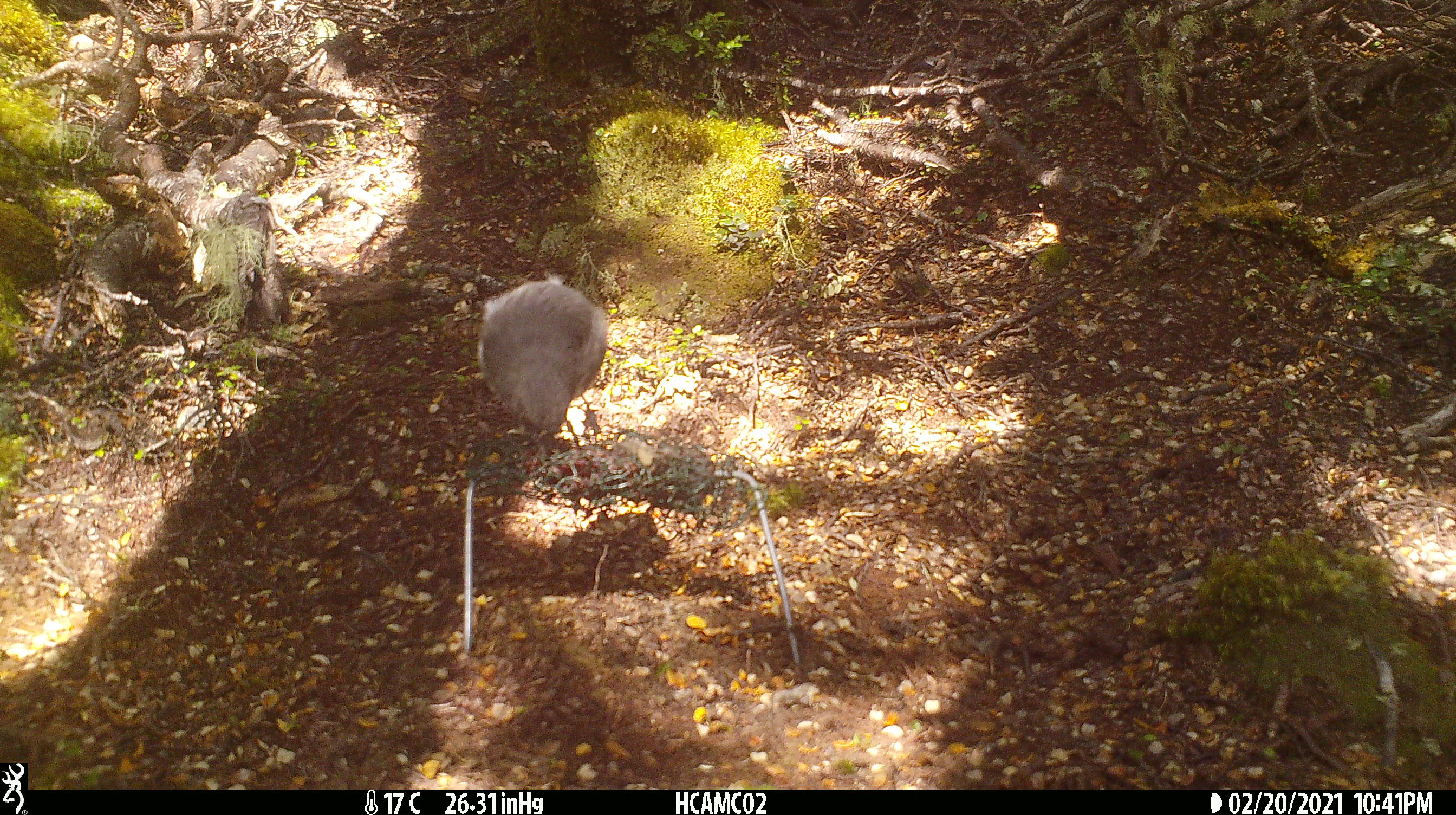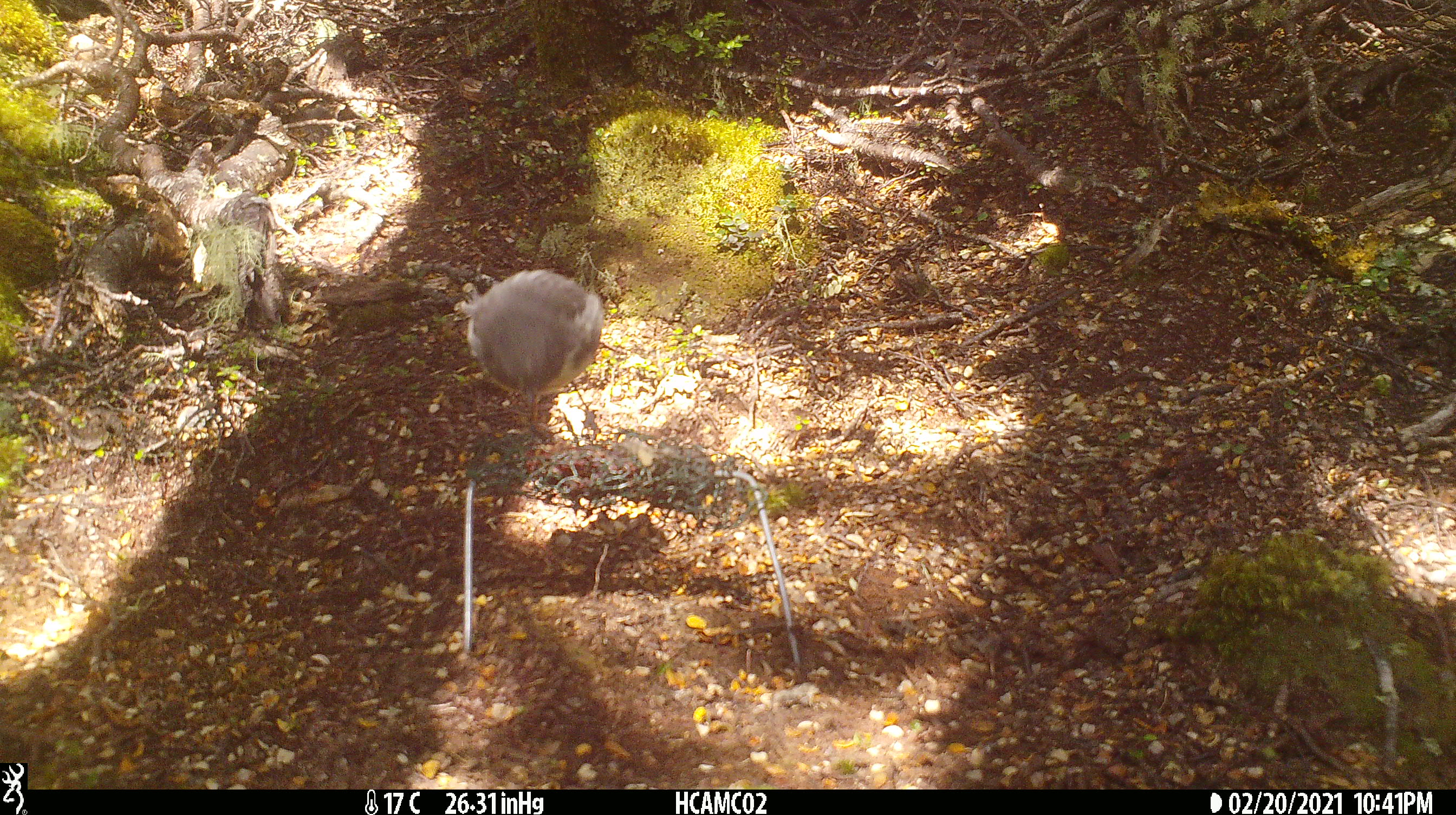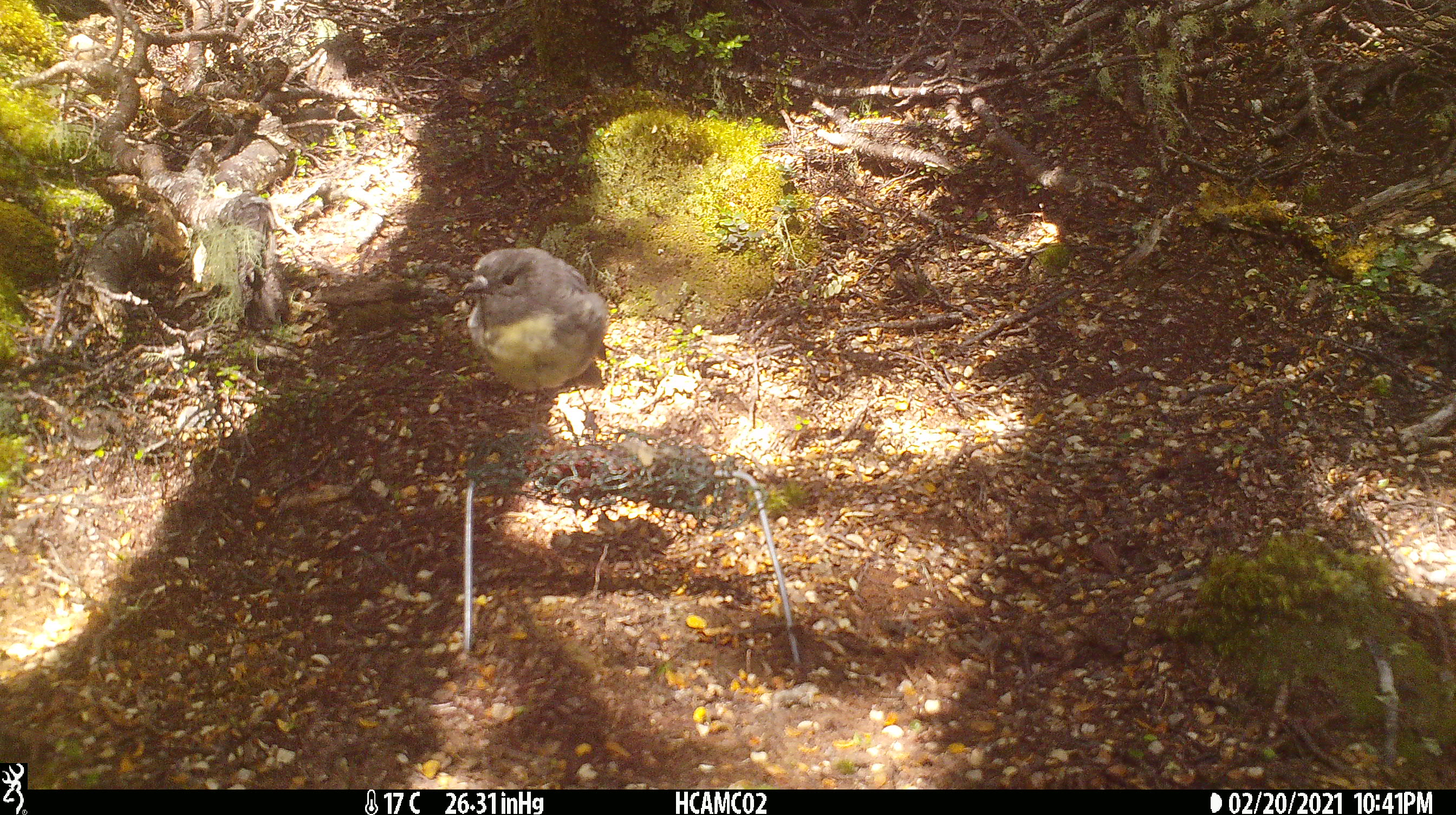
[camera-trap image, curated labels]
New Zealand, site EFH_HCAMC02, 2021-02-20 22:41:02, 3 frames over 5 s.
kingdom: Animalia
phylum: Chordata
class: Aves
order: Passeriformes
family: Petroicidae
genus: Petroica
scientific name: Petroica australis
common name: new zealand robin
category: robin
Robin (new zealand robin) (Petroica australis).